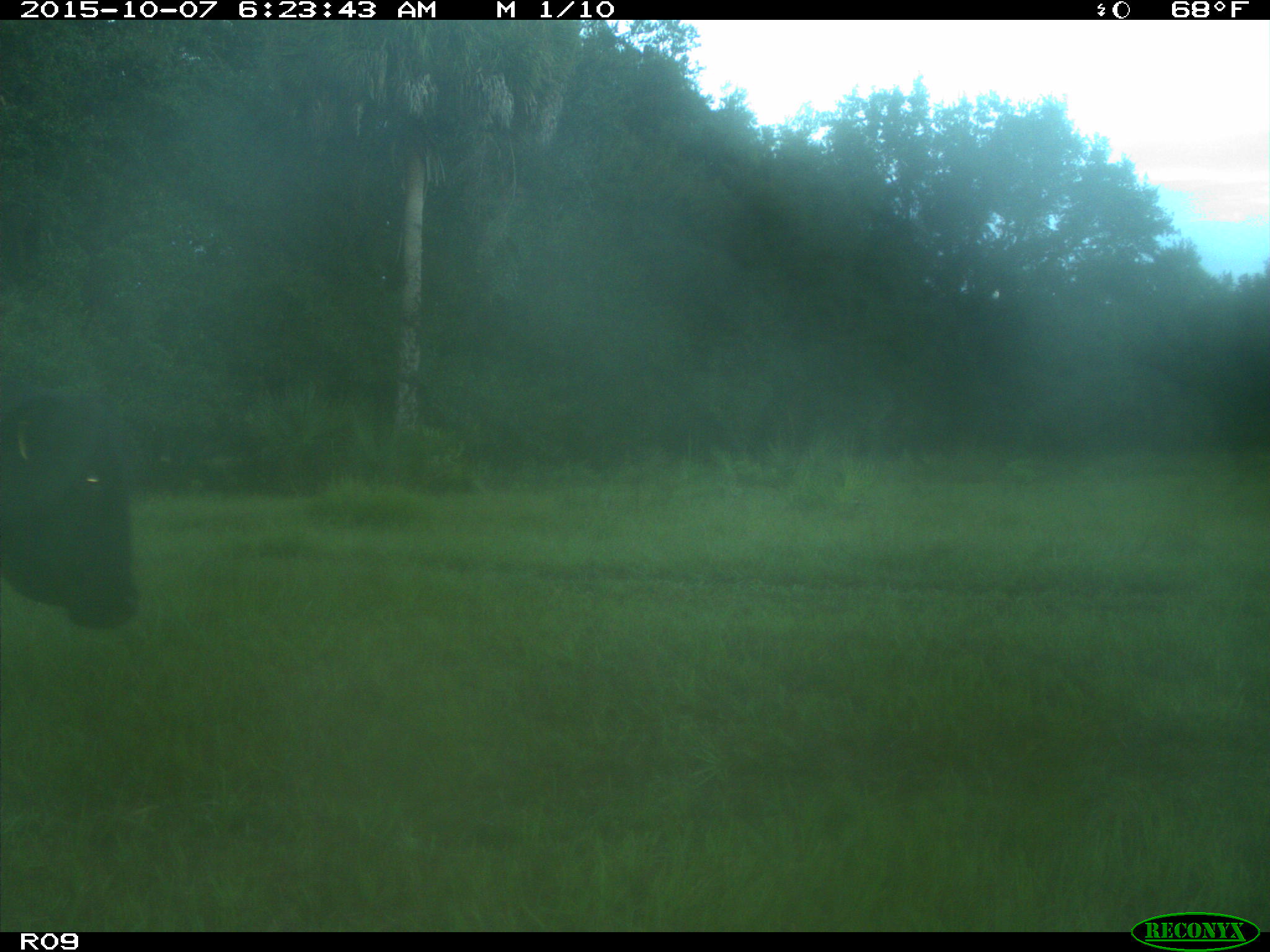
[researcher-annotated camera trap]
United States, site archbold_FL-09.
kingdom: Animalia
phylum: Chordata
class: Mammalia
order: Artiodactyla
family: Bovidae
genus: Bos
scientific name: Bos taurus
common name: domestic cow